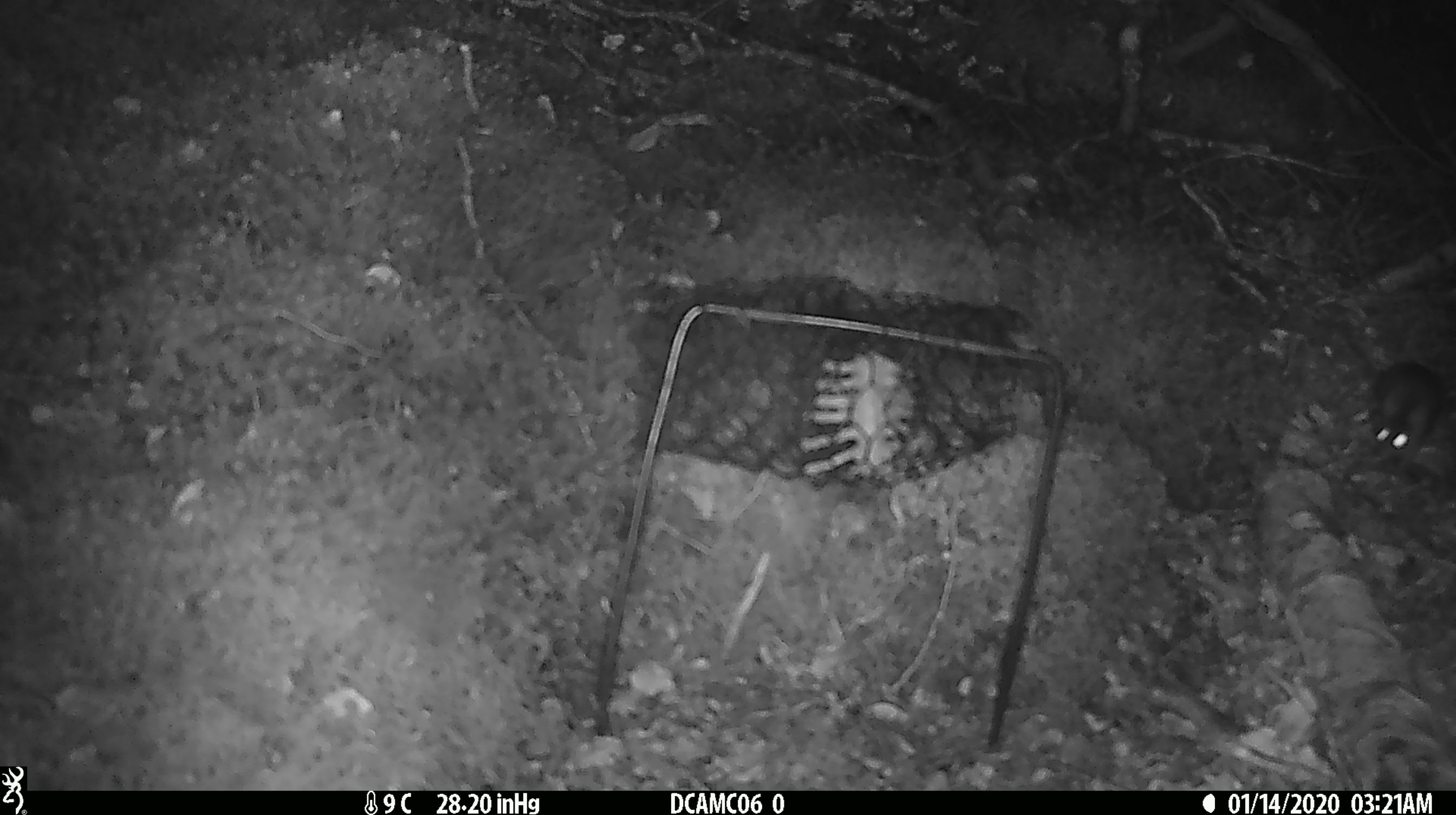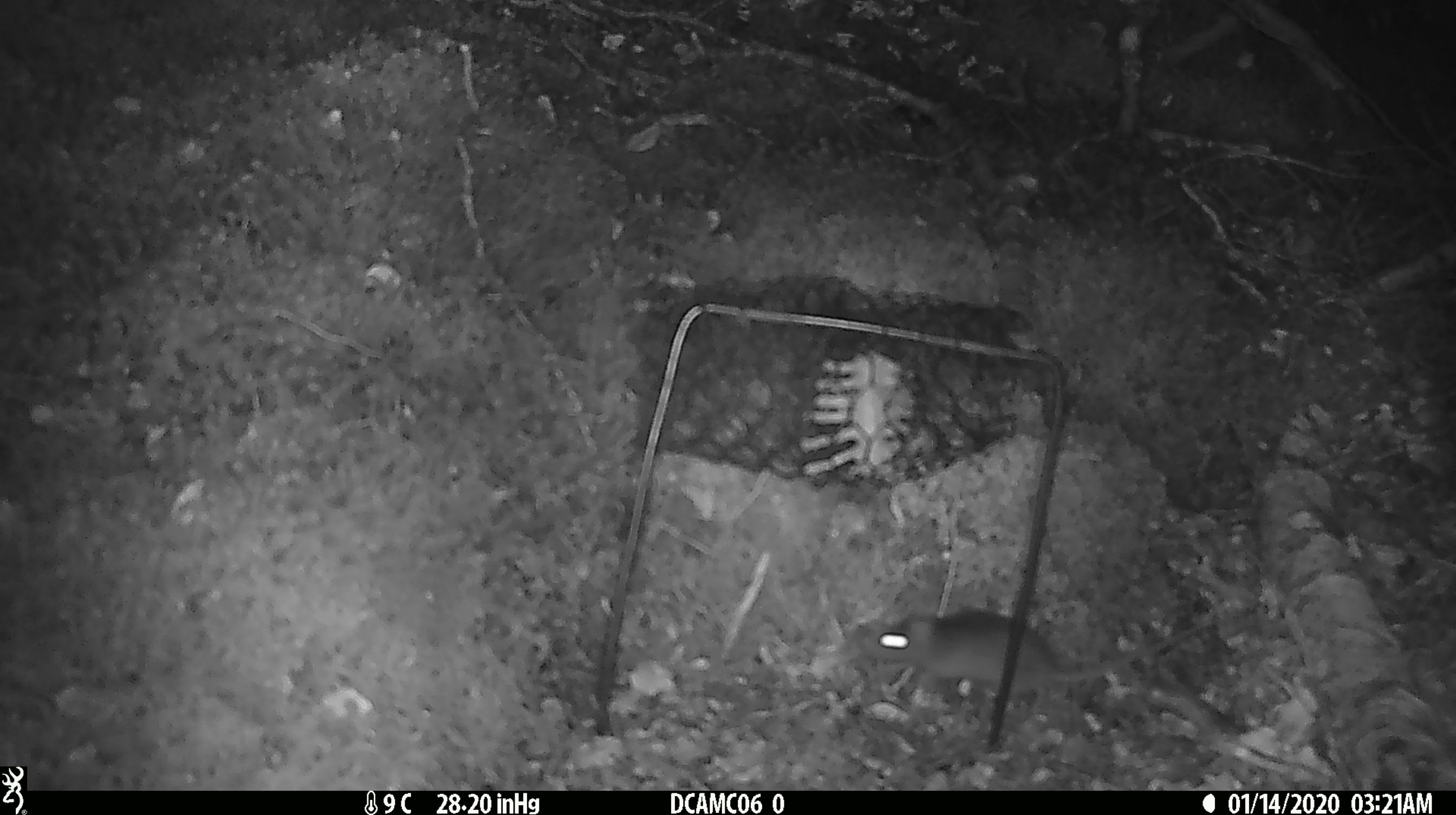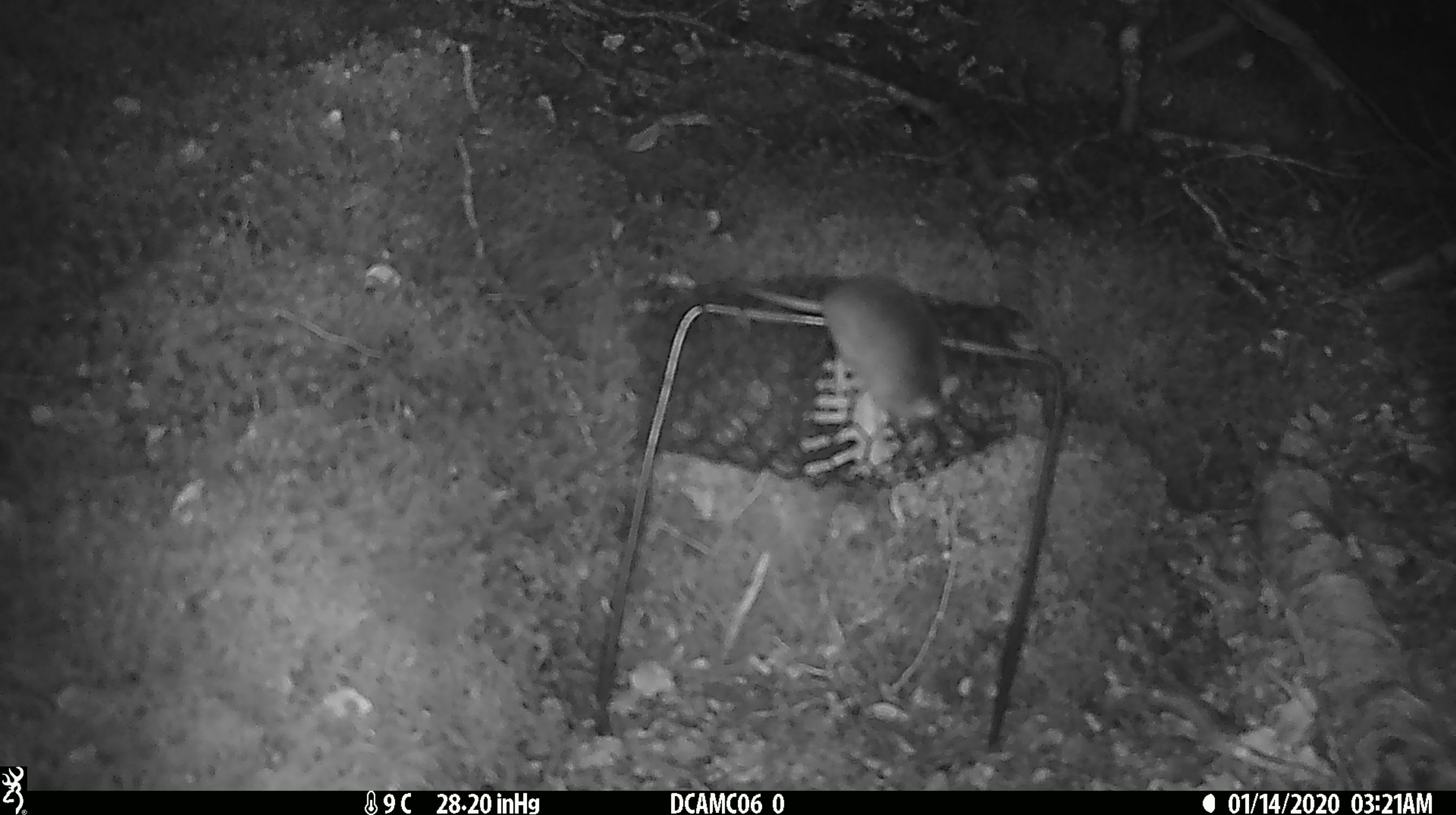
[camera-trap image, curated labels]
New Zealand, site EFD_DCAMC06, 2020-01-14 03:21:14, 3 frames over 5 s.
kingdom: Animalia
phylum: Chordata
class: Mammalia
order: Rodentia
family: Muridae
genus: Mus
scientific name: Mus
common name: mouse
Mouse (Mus).